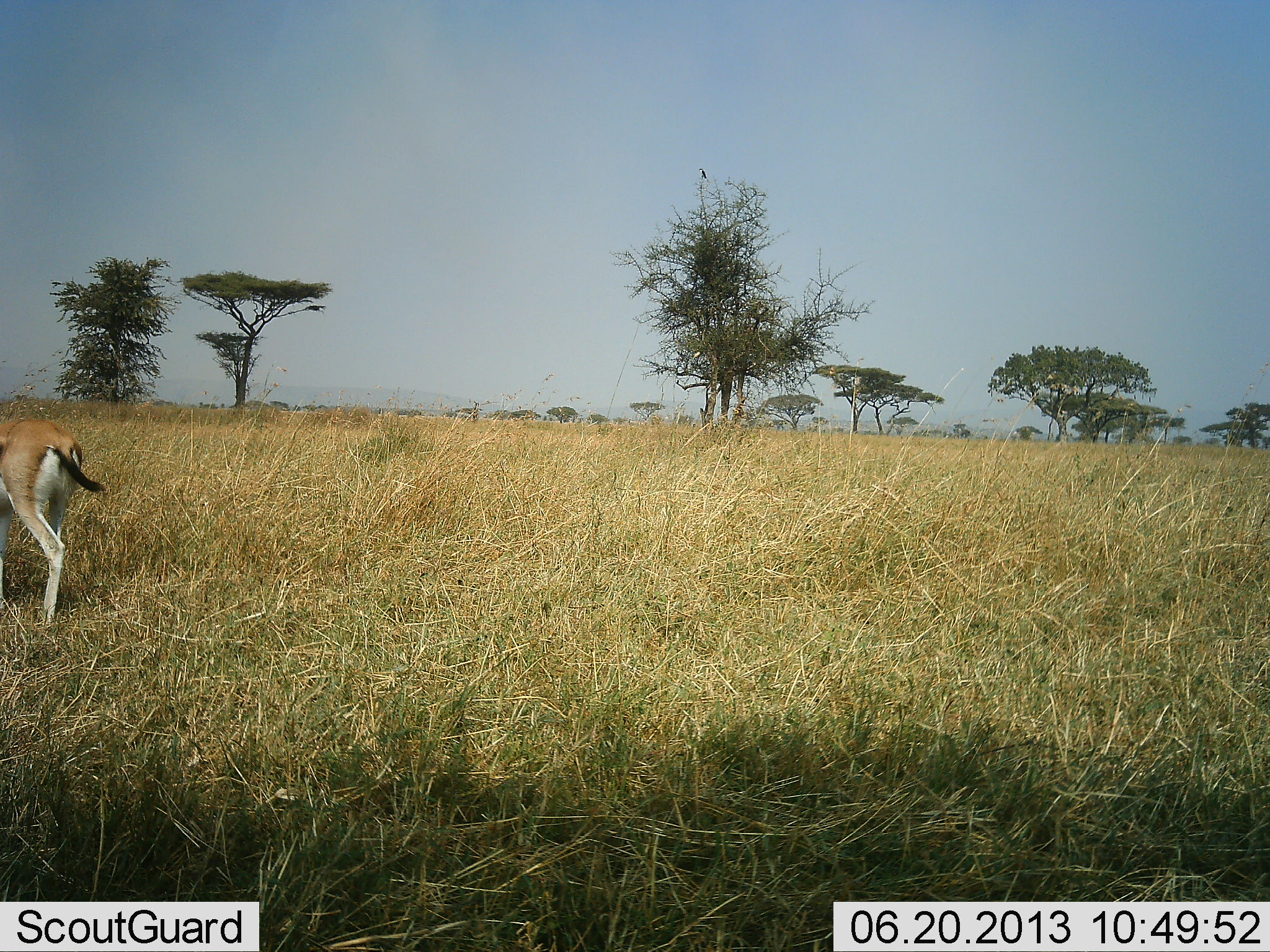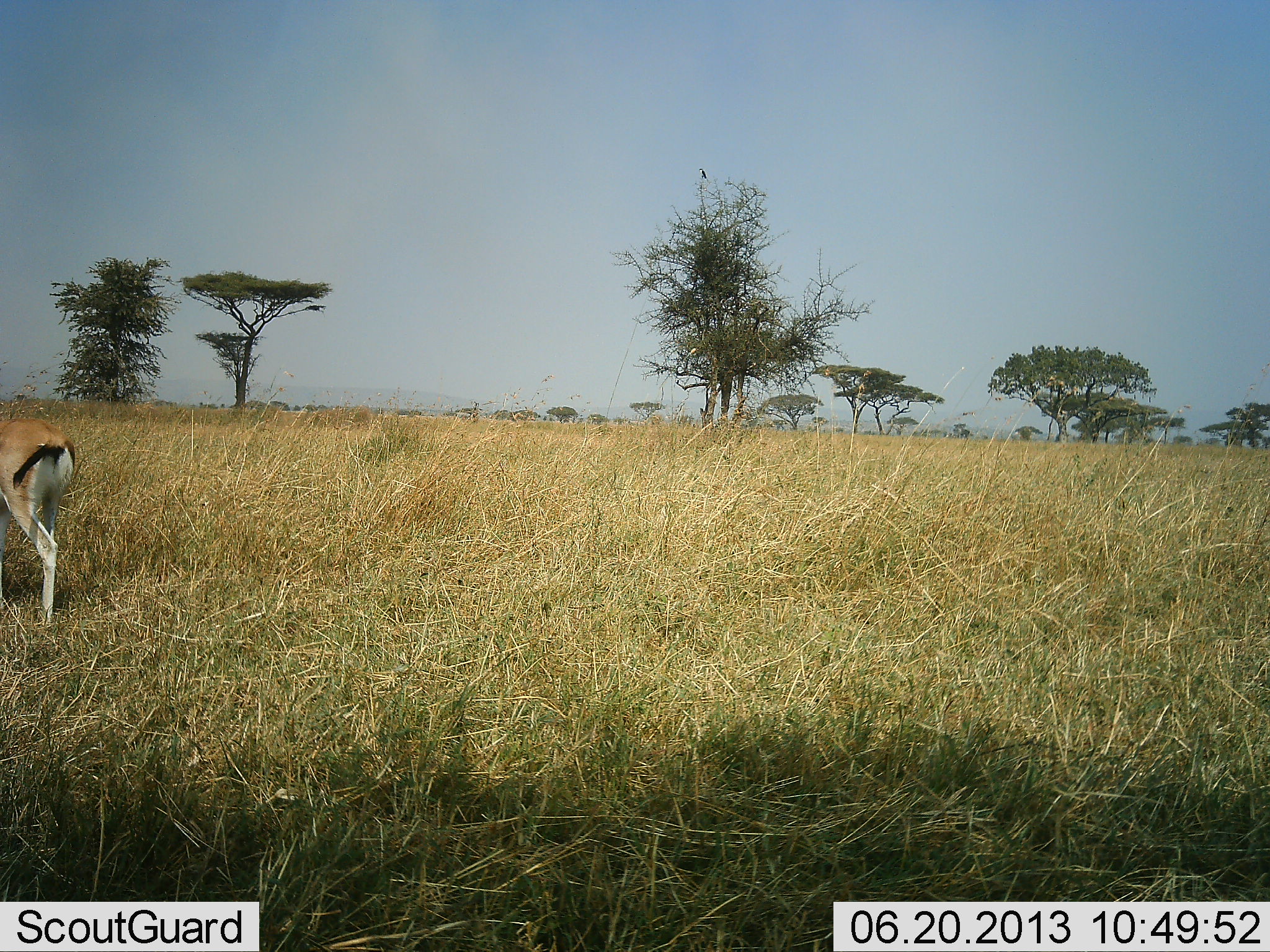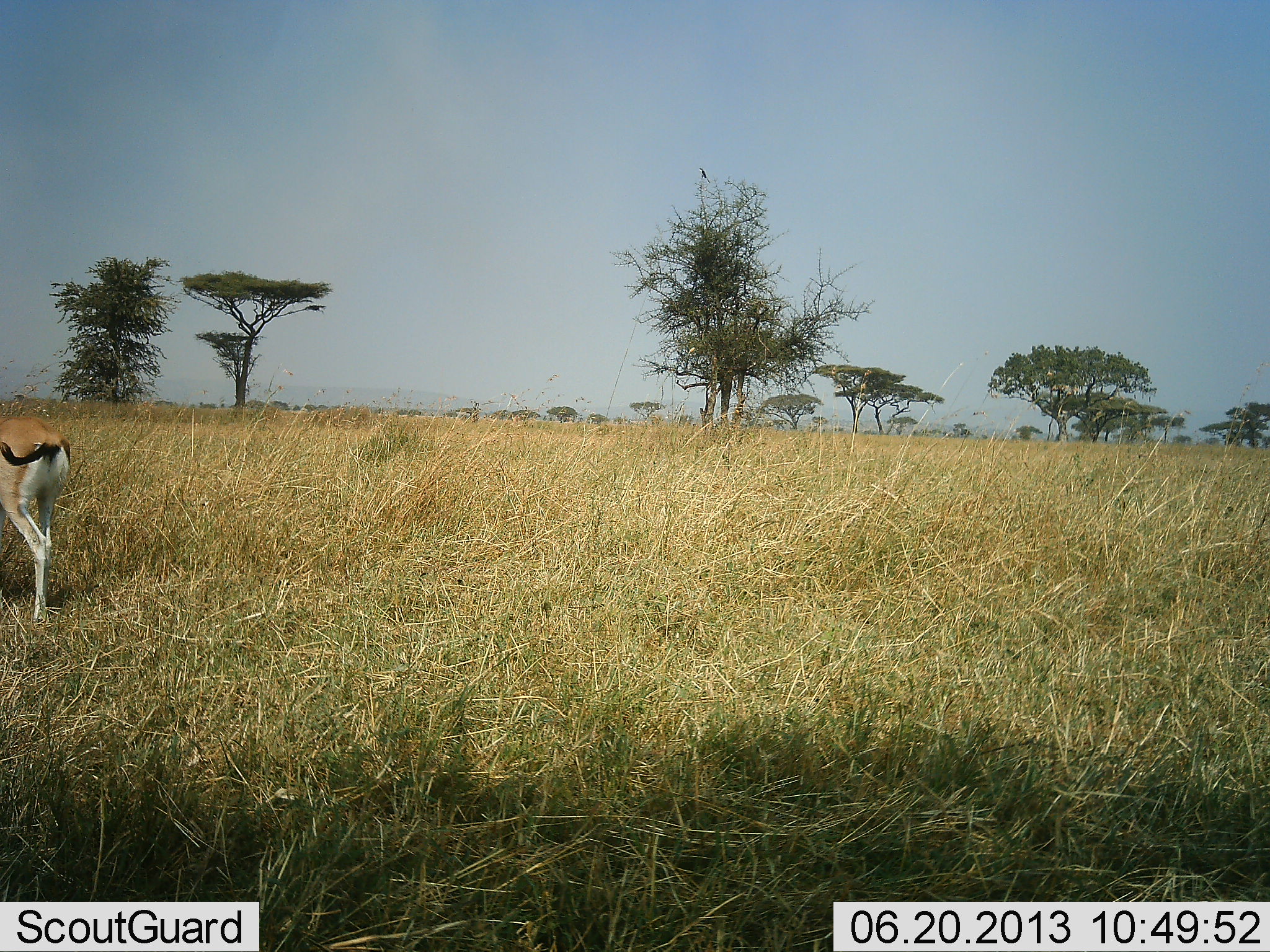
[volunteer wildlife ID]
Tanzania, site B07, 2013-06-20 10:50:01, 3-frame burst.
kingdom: Animalia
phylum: Chordata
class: Mammalia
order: Artiodactyla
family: Bovidae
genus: Eudorcas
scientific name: Eudorcas thomsonii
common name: thomson's gazelle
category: gazellethomsons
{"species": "gazellethomsons (thomson's gazelle) (Eudorcas thomsonii)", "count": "1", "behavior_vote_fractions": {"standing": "70%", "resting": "0%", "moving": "20%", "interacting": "0%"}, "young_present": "0%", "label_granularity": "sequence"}